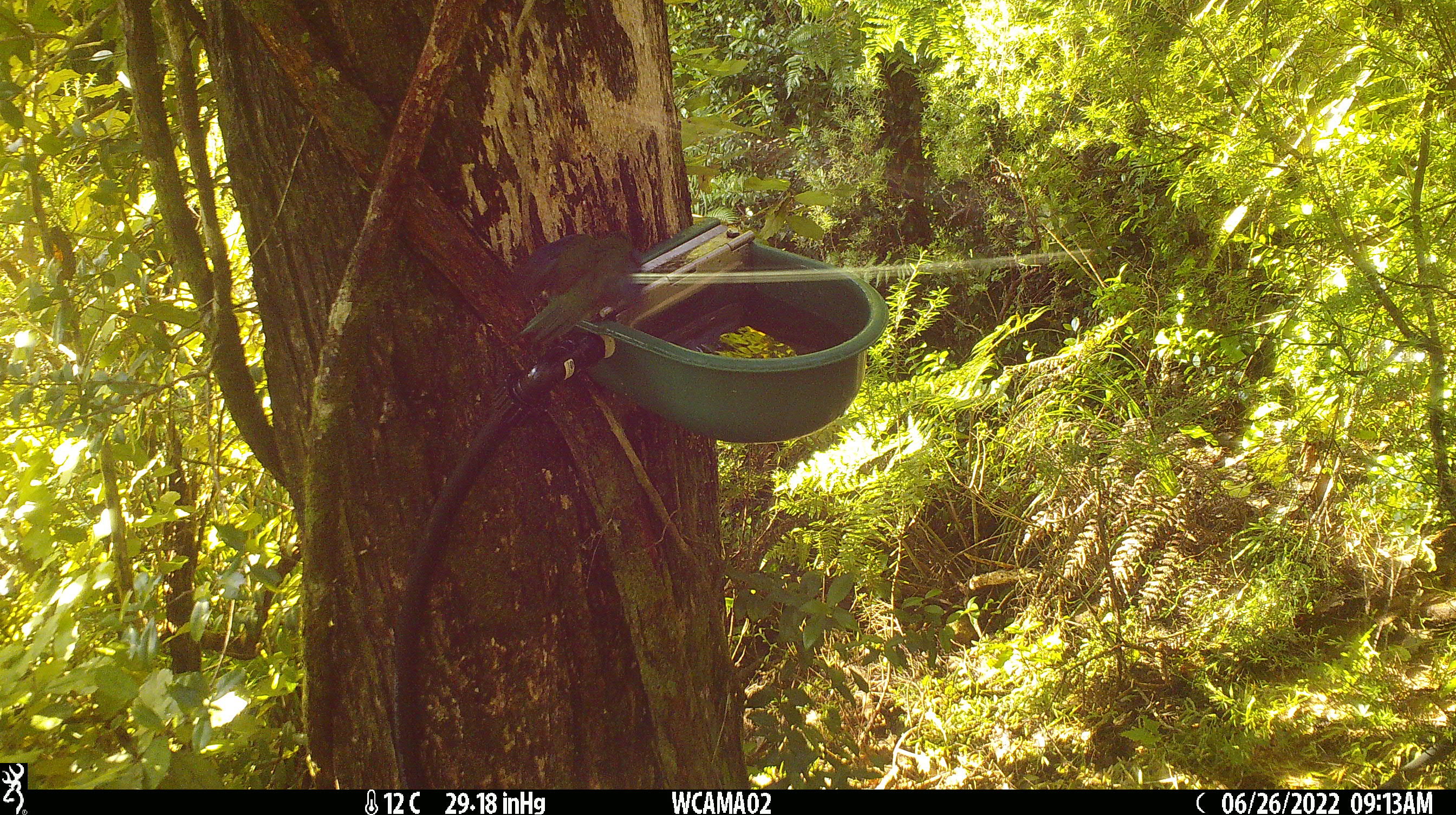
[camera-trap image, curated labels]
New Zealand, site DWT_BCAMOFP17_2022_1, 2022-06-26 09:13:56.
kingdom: Animalia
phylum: Chordata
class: Aves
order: Psittaciformes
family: Psittaculidae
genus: Cyanoramphus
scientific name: Cyanoramphus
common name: parakeet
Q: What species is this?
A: Parakeet (Cyanoramphus).